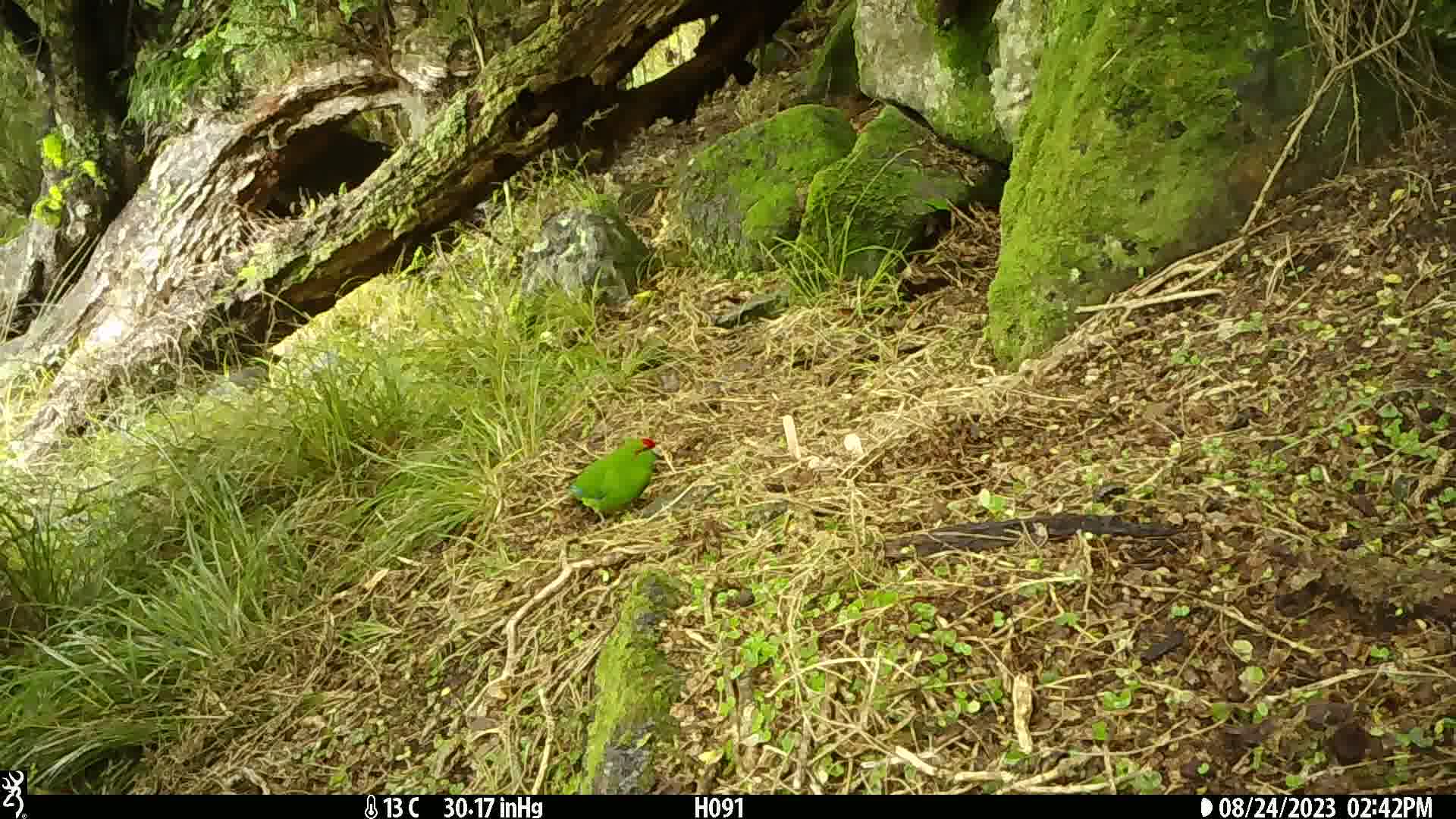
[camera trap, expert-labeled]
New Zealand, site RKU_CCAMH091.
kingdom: Animalia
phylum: Chordata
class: Aves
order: Psittaciformes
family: Psittaculidae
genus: Cyanoramphus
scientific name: Cyanoramphus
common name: parakeet